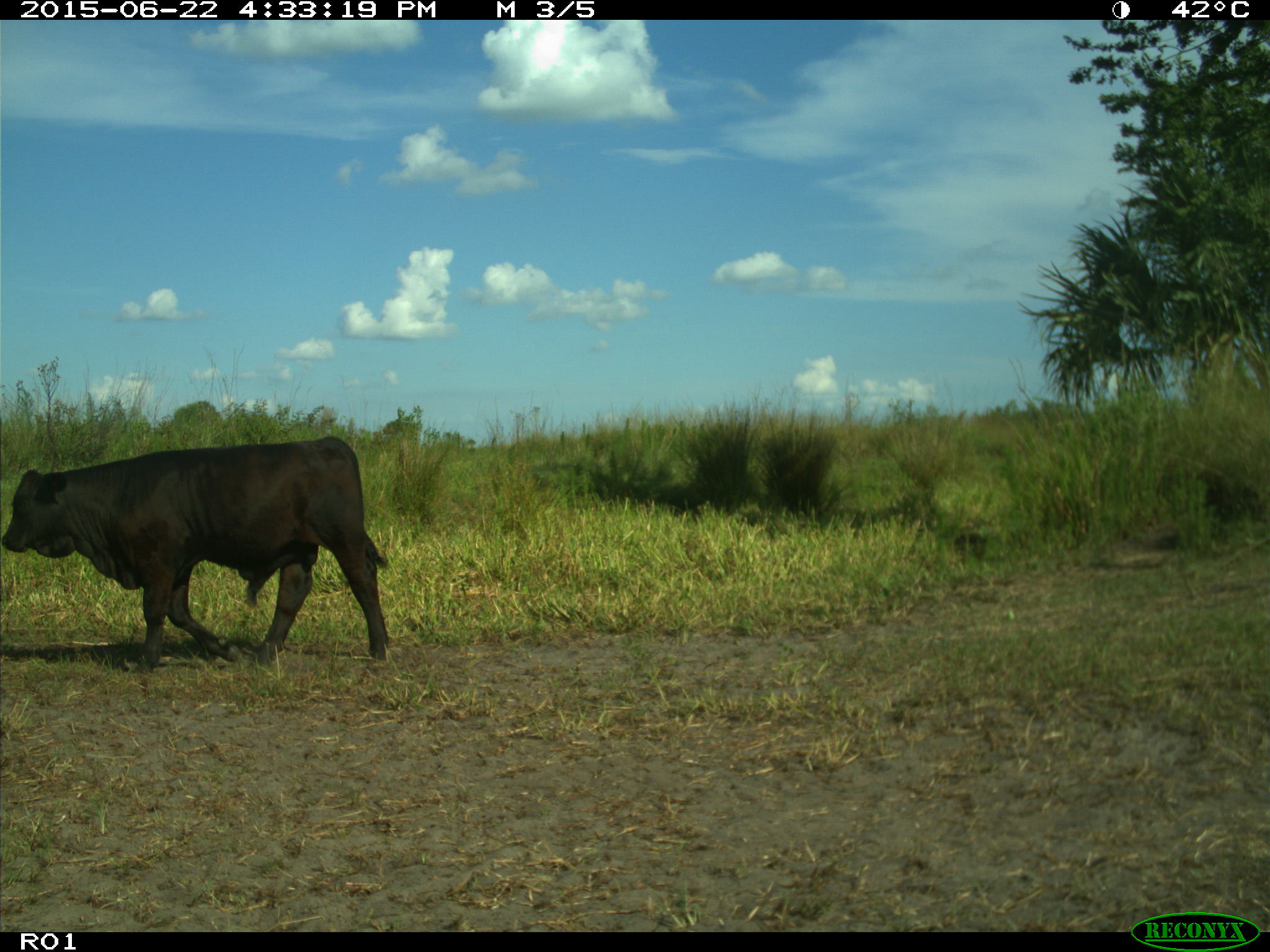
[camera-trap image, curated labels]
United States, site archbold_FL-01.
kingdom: Animalia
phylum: Chordata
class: Mammalia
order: Artiodactyla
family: Bovidae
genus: Bos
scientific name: Bos taurus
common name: domestic cow